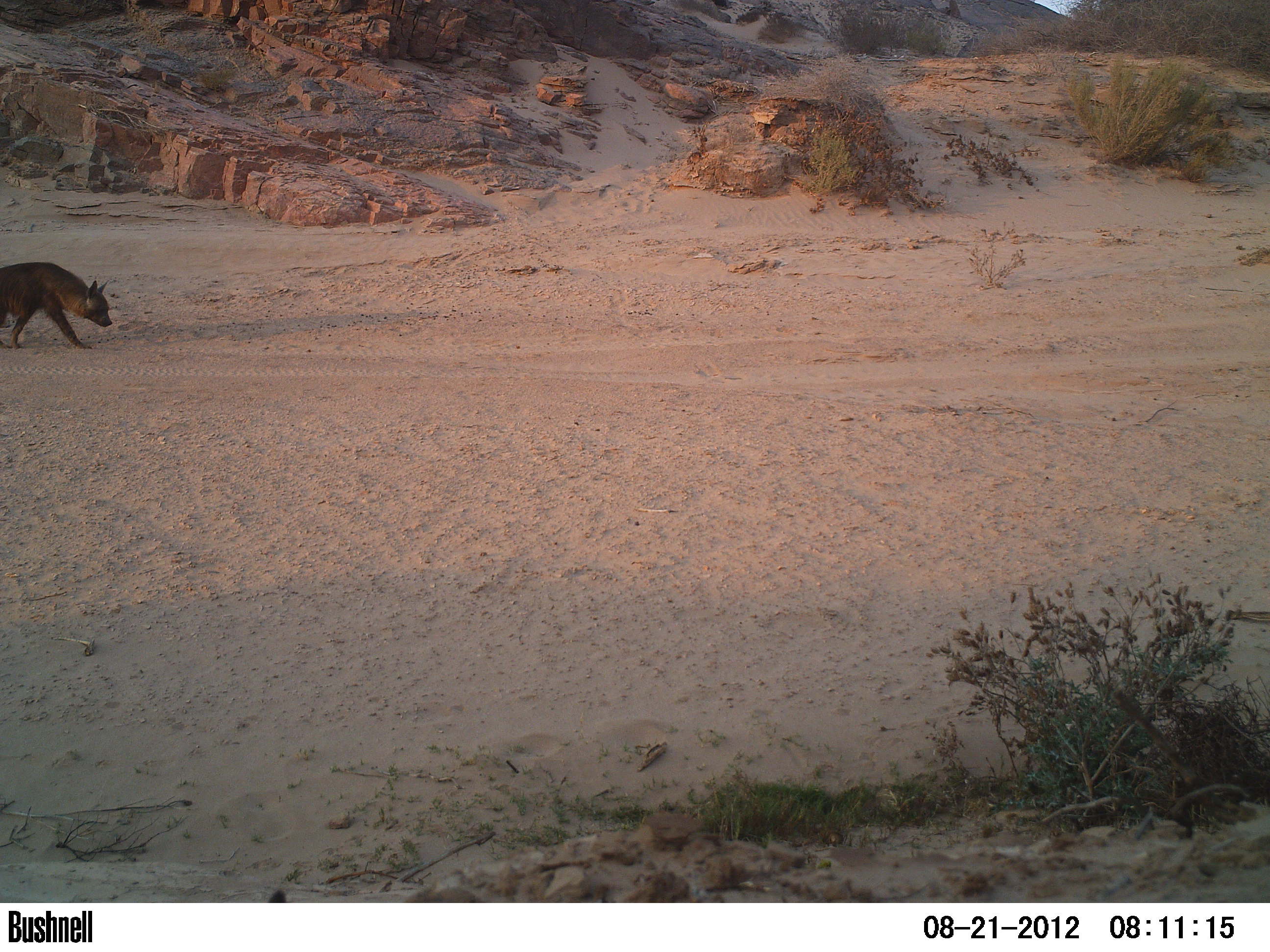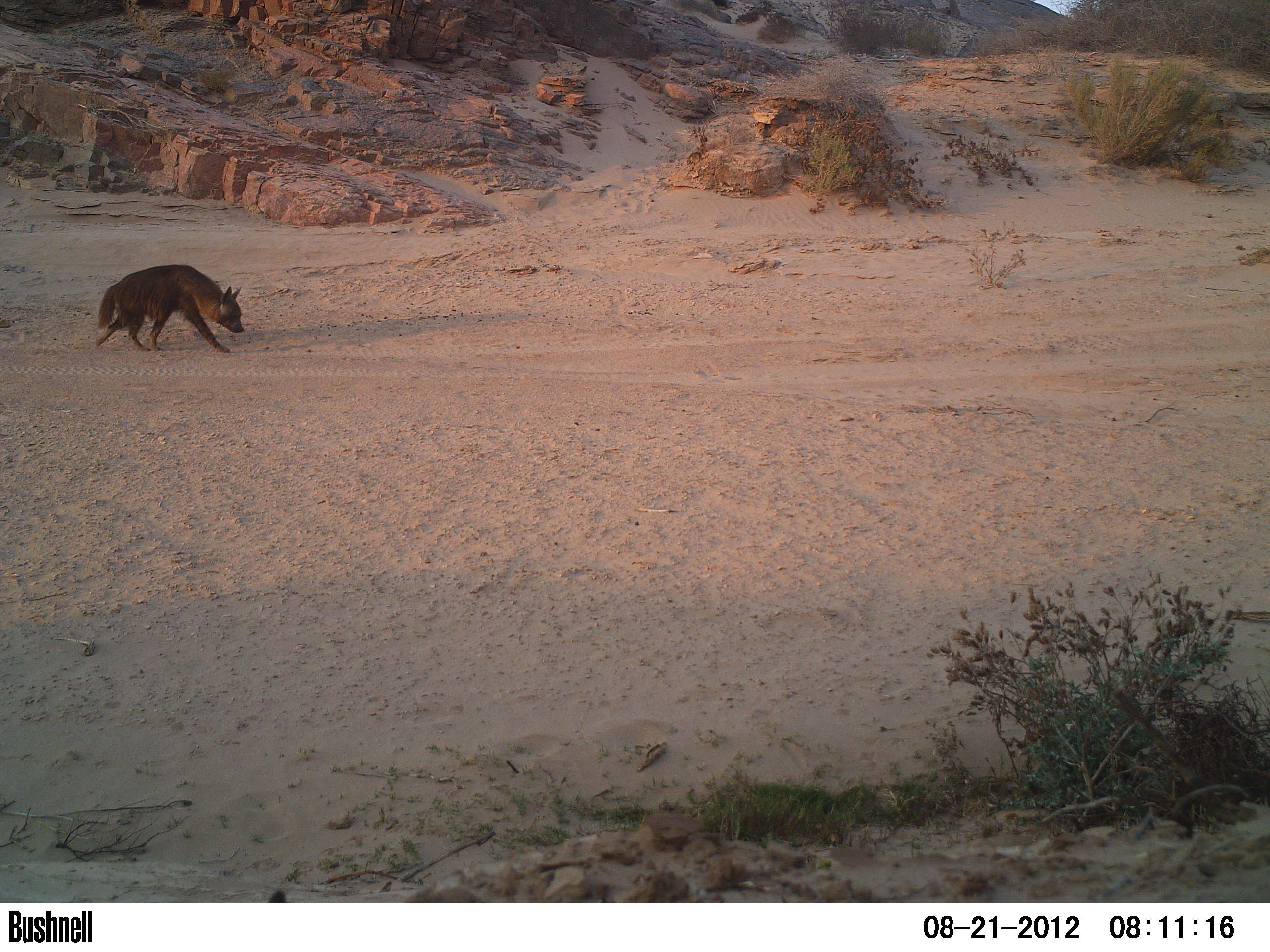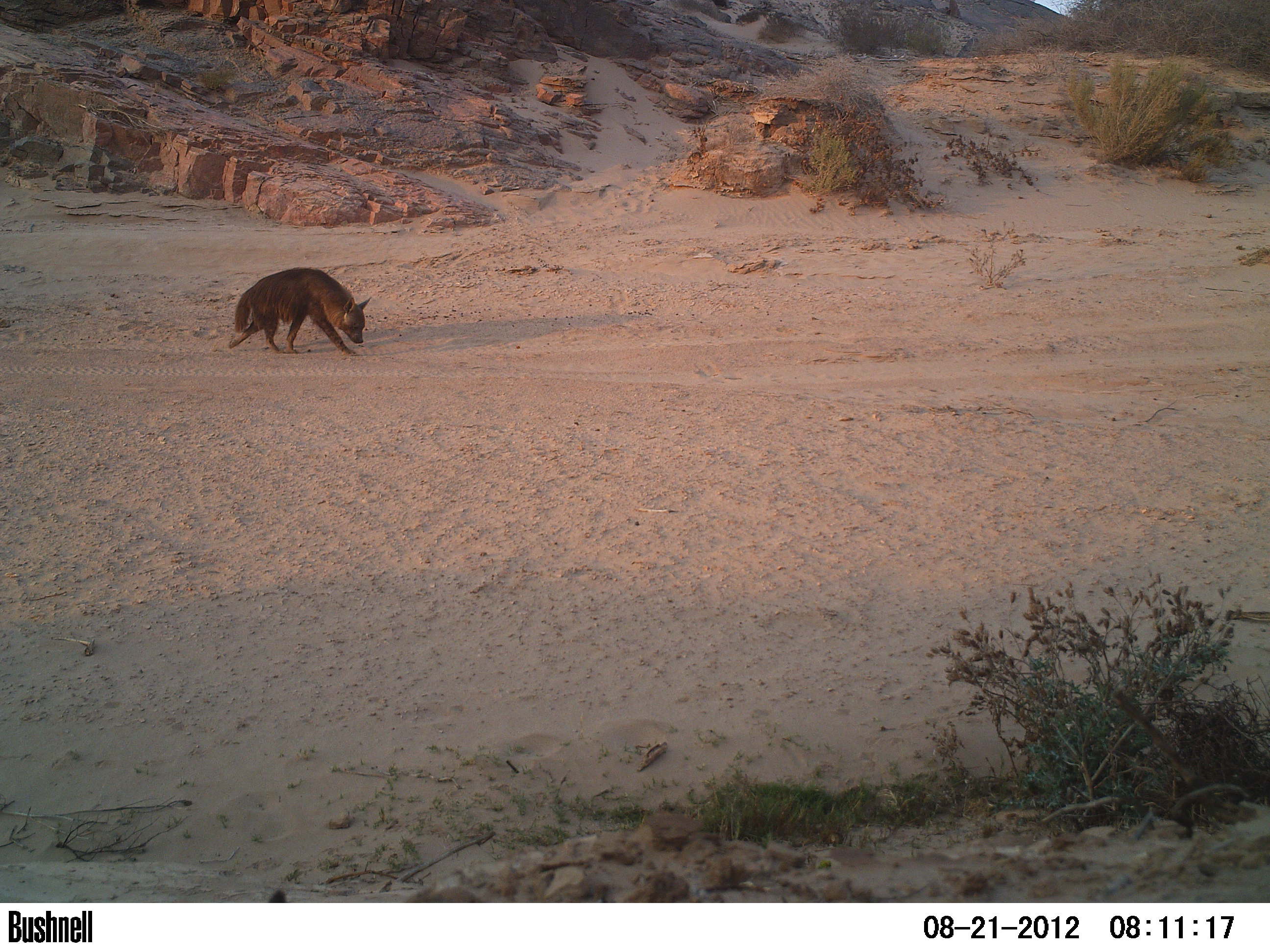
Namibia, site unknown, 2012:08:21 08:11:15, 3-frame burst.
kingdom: Animalia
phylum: Chordata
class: Mammalia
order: Carnivora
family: Hyaenidae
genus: Parahyaena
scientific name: Parahyaena brunnea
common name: brown hyena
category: hyaena brunnea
Hyaena brunnea (brown hyena) (Parahyaena brunnea).